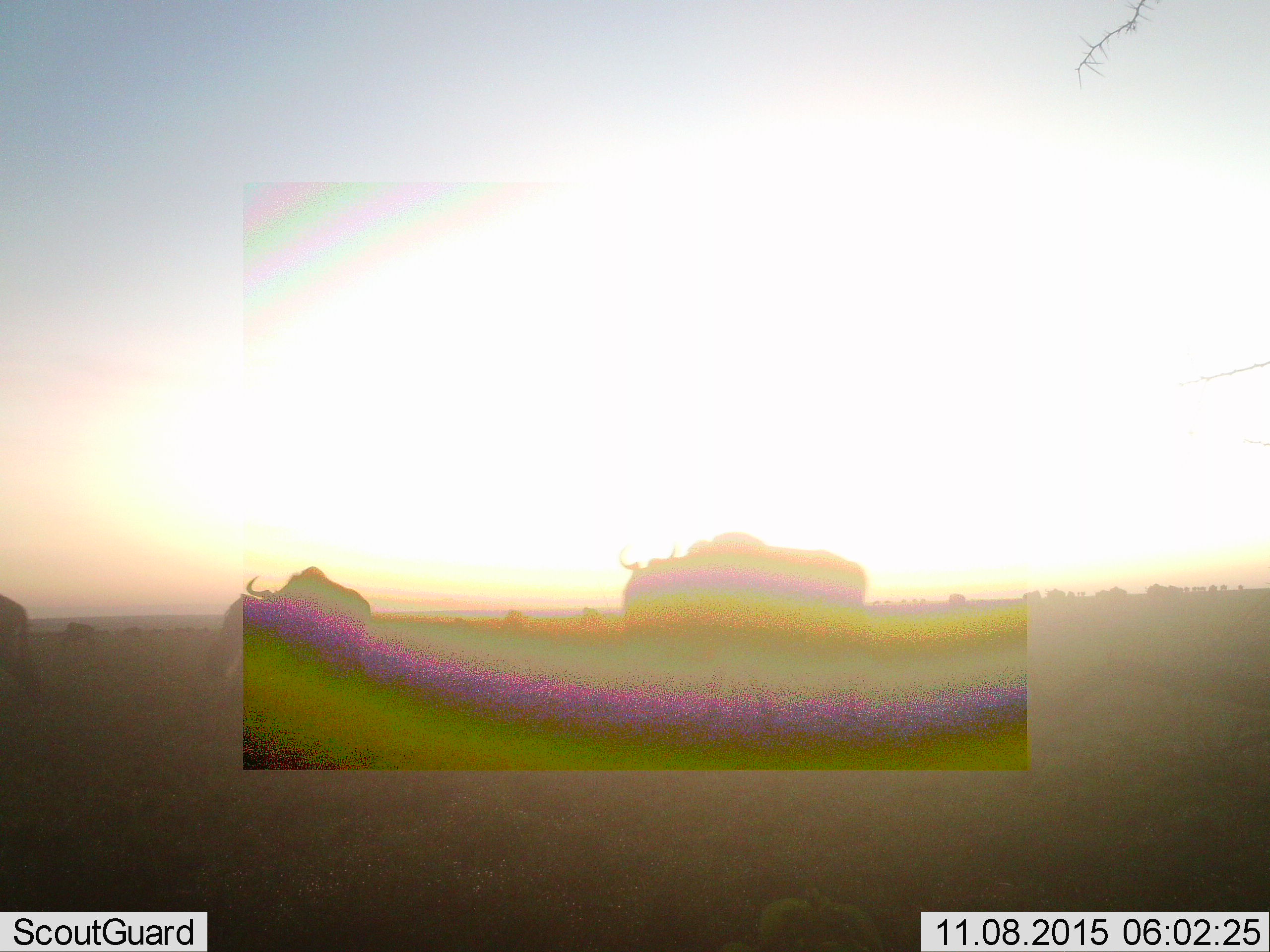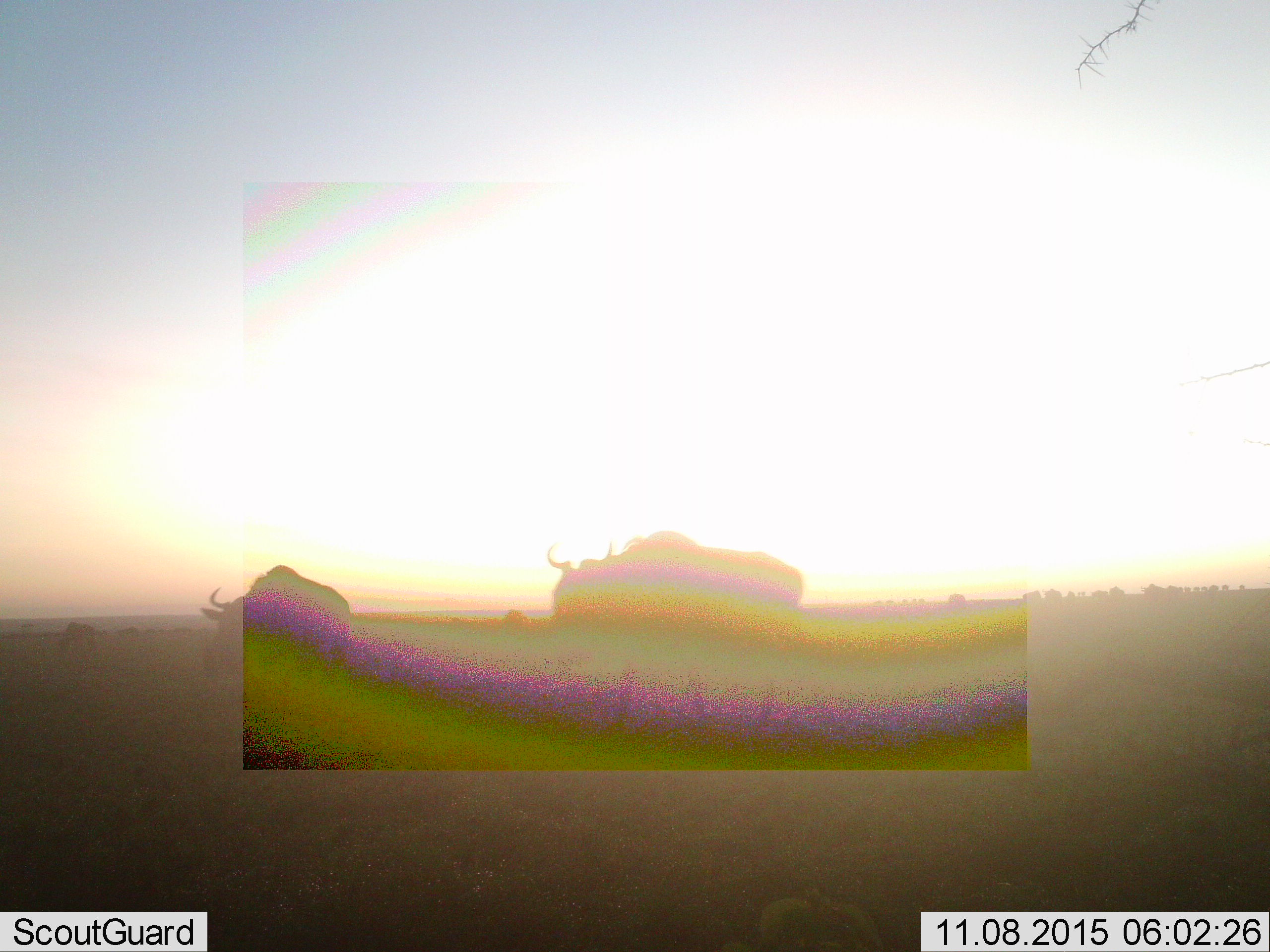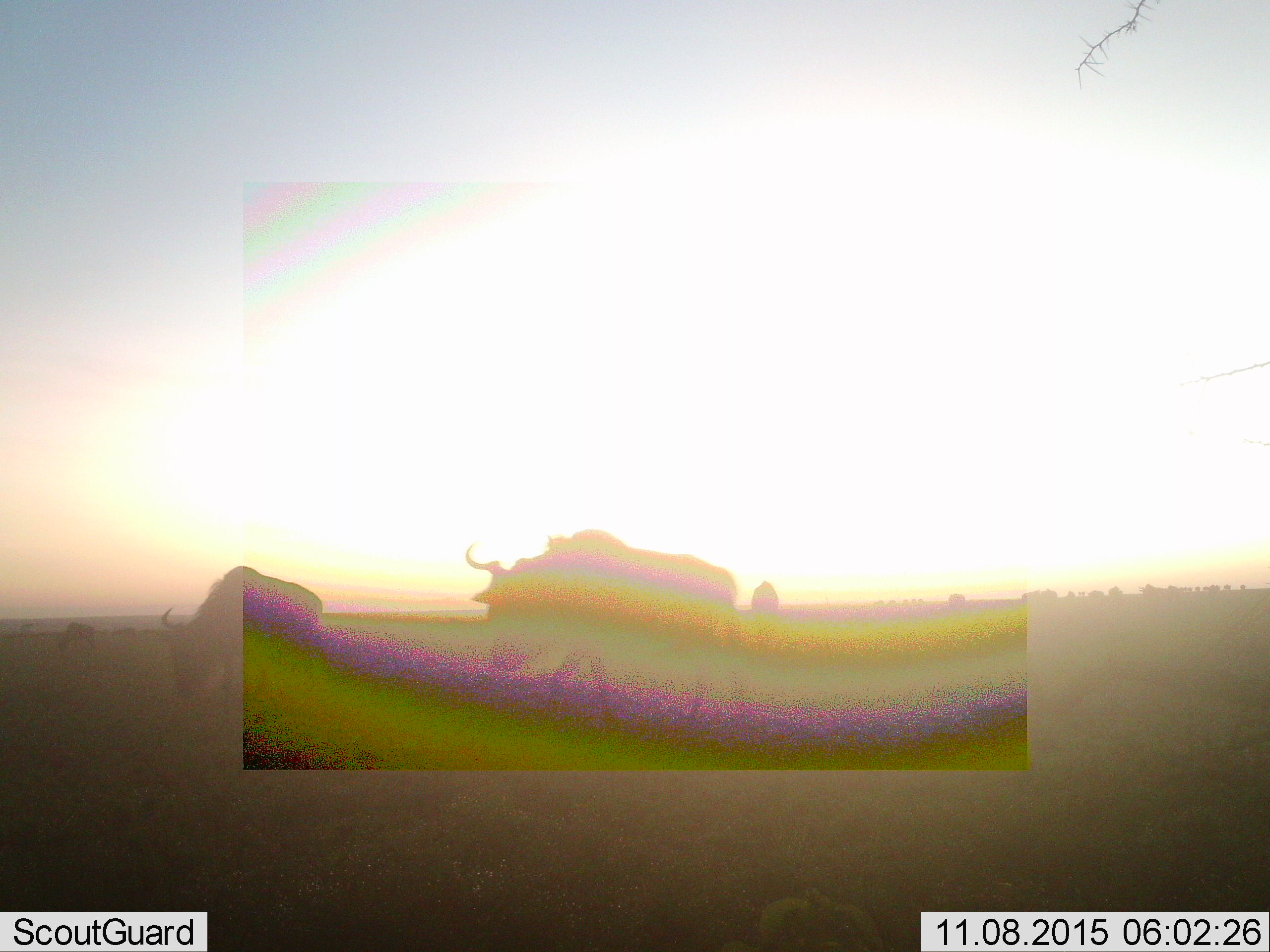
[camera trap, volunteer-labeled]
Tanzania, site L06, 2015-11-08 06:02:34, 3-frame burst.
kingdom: Animalia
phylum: Chordata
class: Mammalia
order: Artiodactyla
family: Bovidae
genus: Connochaetes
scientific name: Connochaetes taurinus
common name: blue wildebeest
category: wildebeest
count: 11-50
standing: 38%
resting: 0%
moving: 100%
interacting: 0%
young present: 0%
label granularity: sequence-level